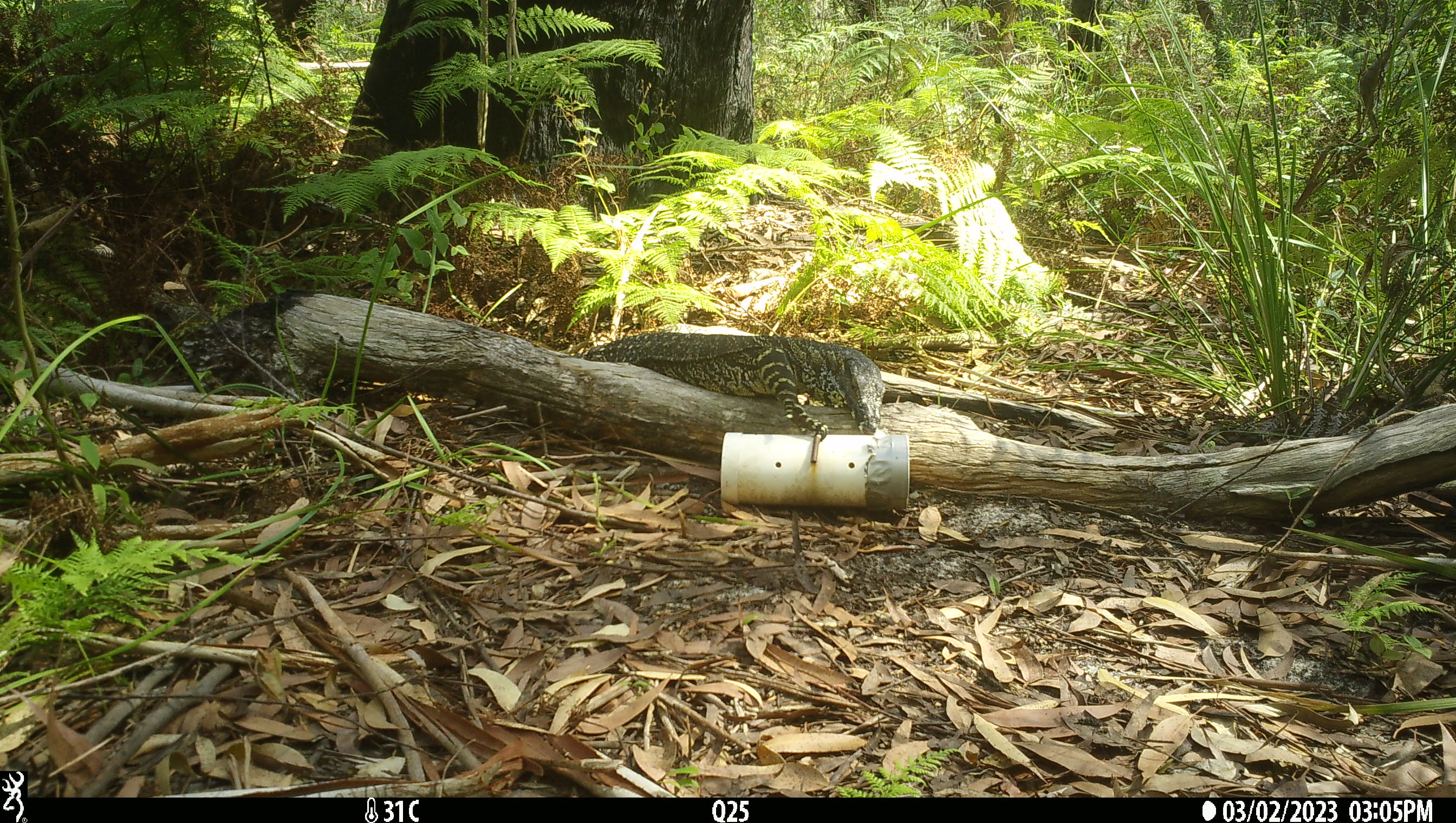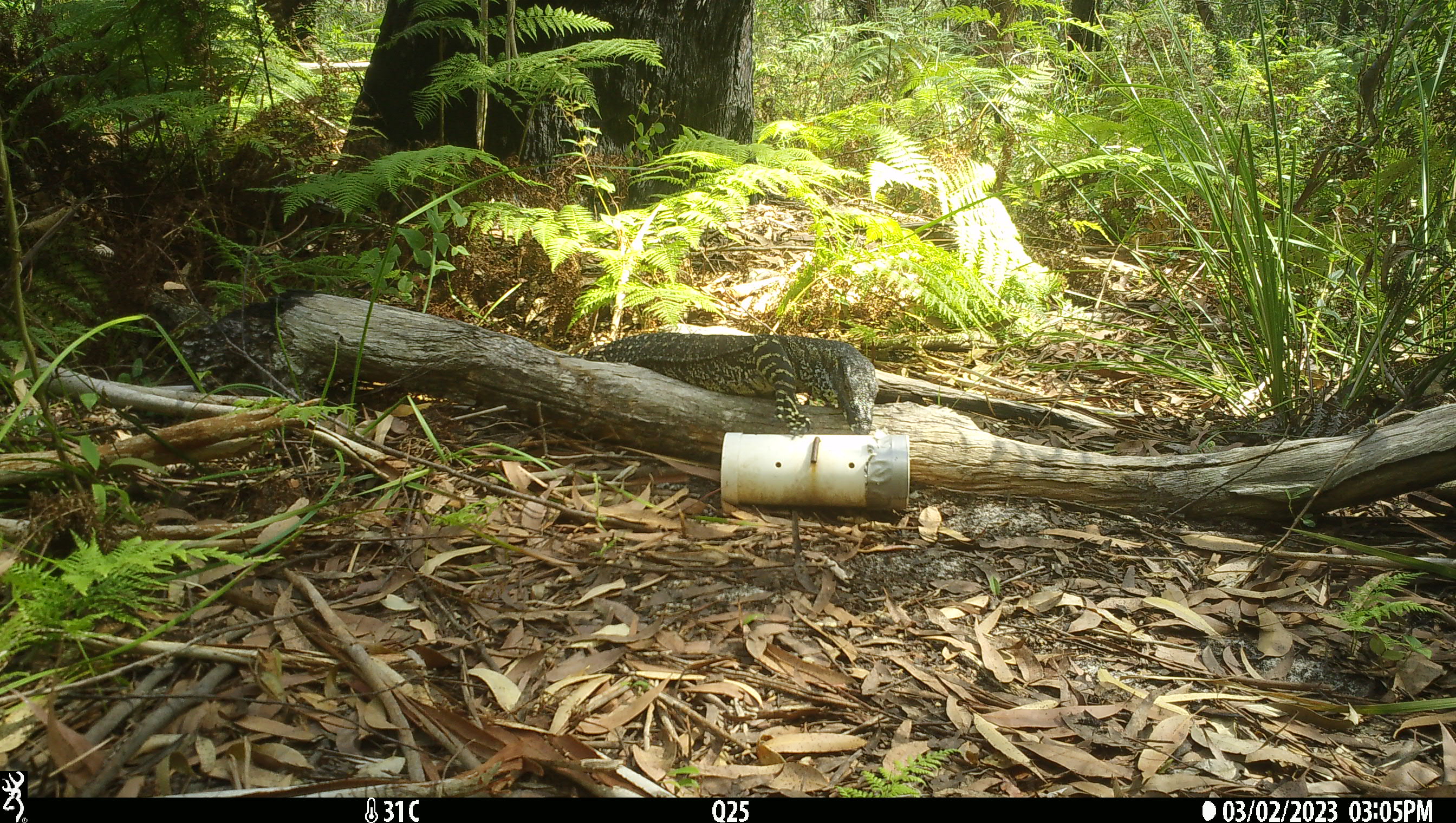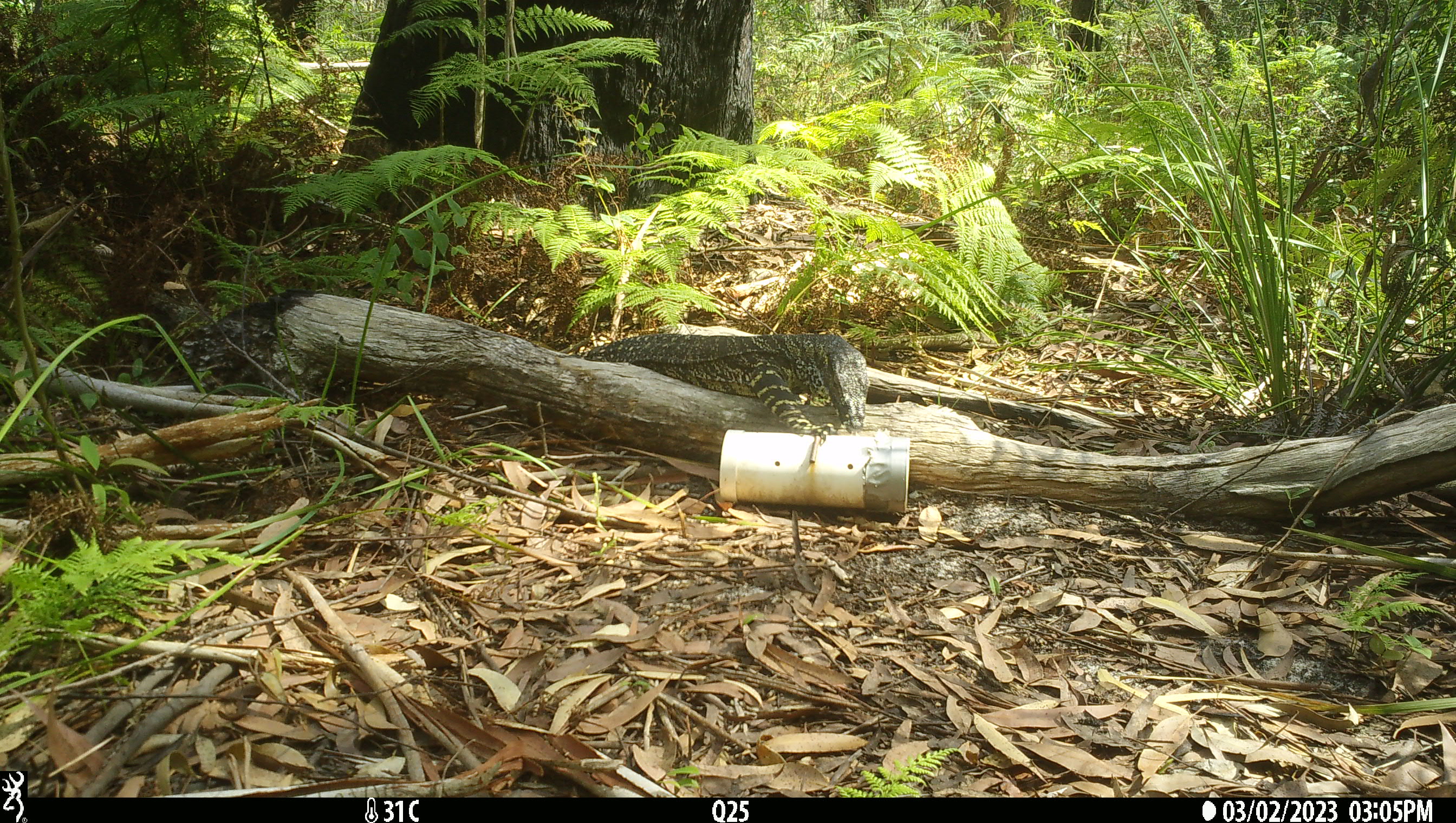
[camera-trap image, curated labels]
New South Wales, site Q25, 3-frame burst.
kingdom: Animalia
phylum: Chordata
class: Reptilia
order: Squamata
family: Varanidae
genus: Varanus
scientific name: Varanus varius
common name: lace monitor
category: goanna